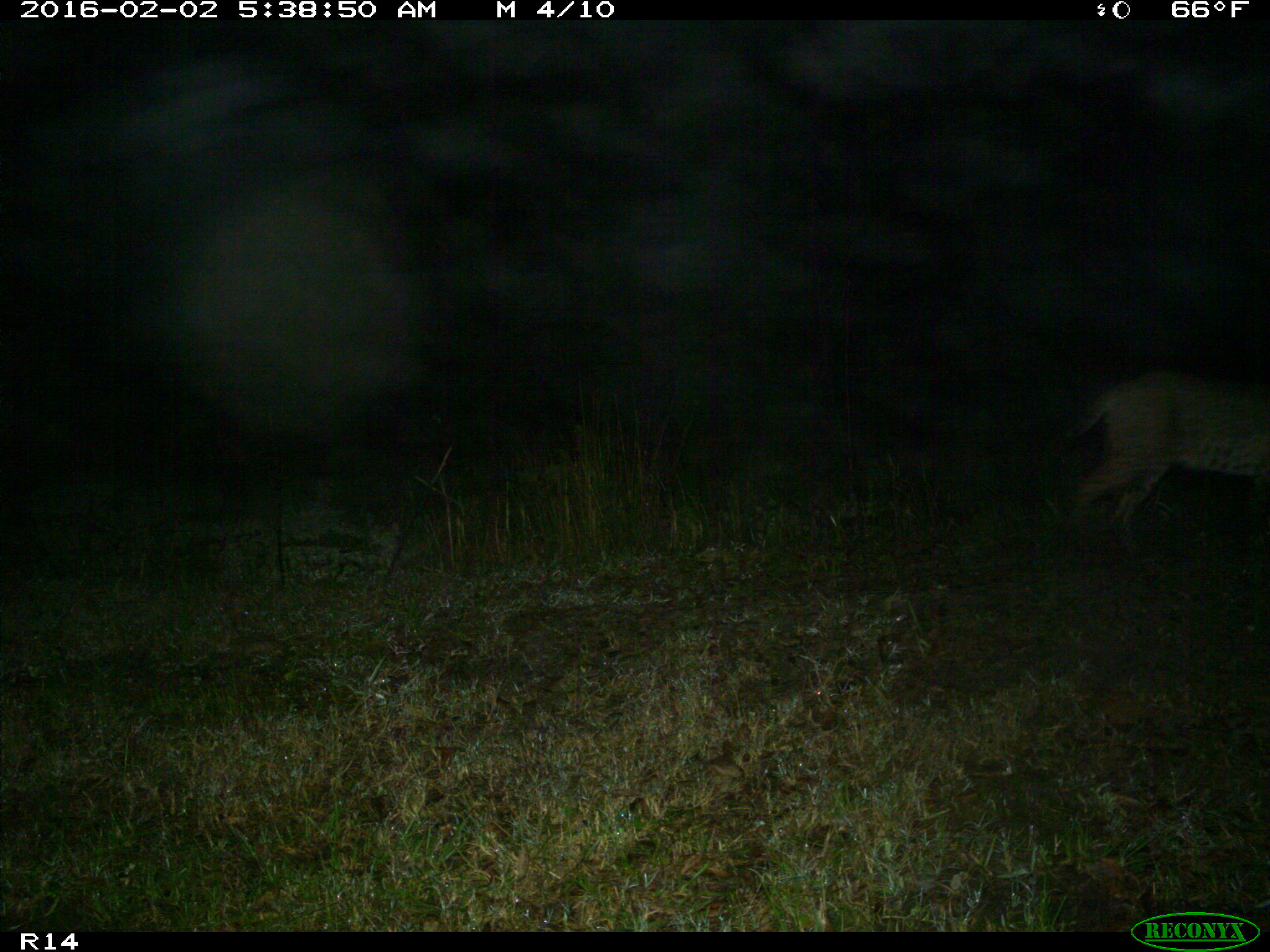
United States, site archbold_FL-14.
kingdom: Animalia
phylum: Chordata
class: Mammalia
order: Carnivora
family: Felidae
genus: Lynx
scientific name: Lynx rufus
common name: bobcat